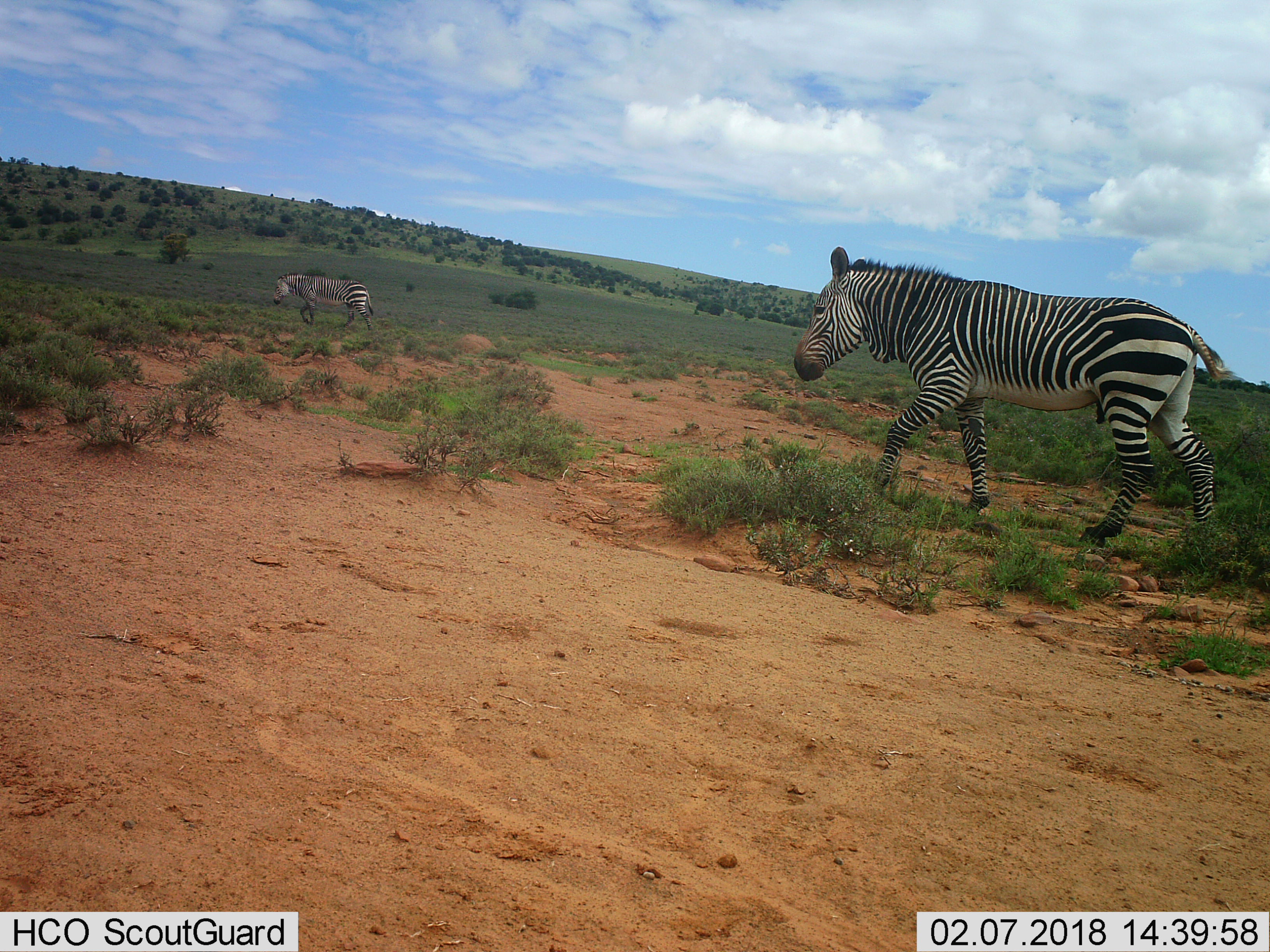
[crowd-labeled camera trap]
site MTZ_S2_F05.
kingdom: Animalia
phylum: Chordata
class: Mammalia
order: Perissodactyla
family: Equidae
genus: Equus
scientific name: Equus zebra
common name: mountain zebra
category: zebramountain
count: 2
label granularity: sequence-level